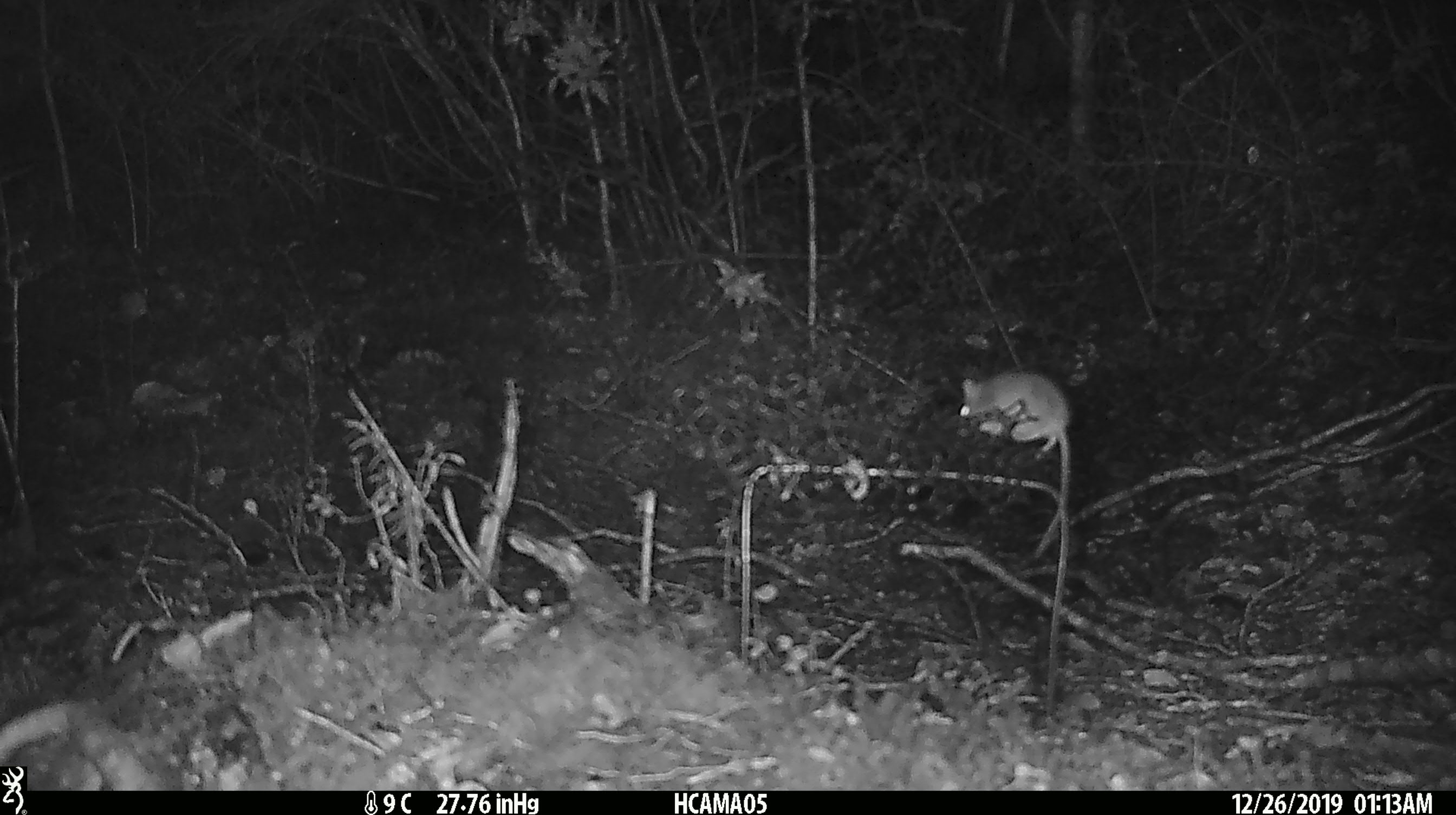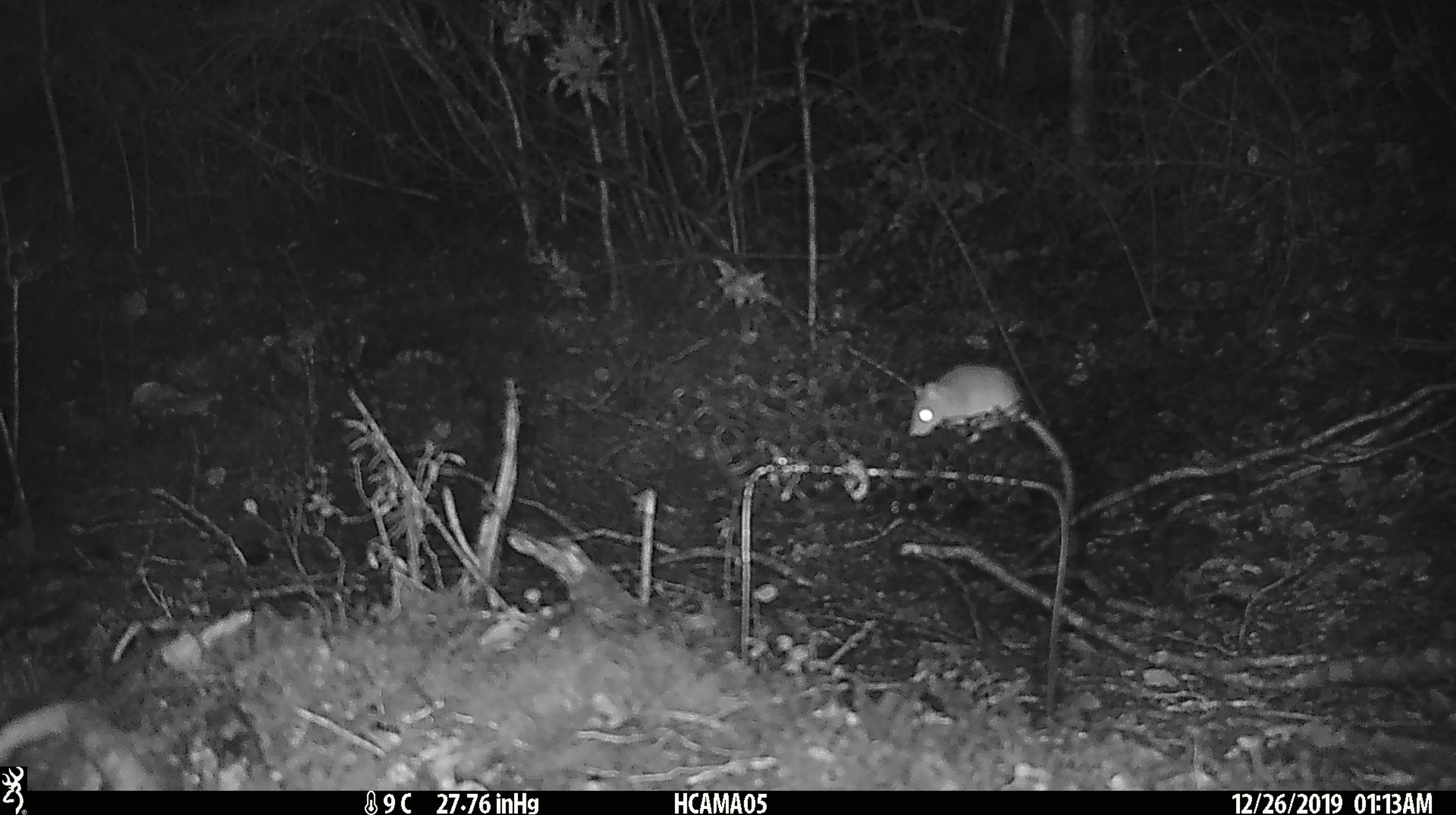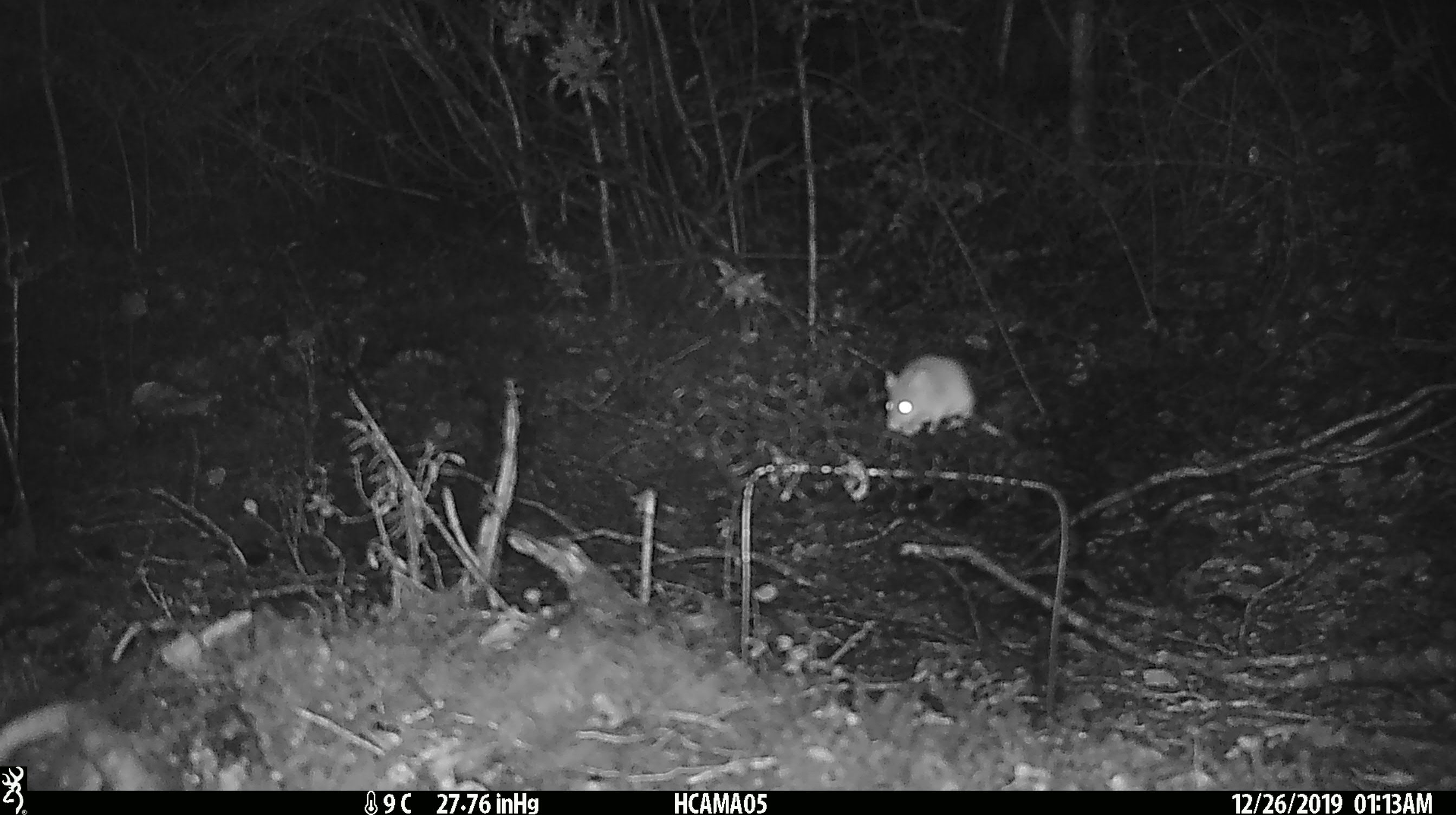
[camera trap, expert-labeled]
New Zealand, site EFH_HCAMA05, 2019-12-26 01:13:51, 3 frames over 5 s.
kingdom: Animalia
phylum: Chordata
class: Mammalia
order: Rodentia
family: Muridae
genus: Mus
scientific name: Mus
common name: mouse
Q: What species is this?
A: Mouse (Mus).